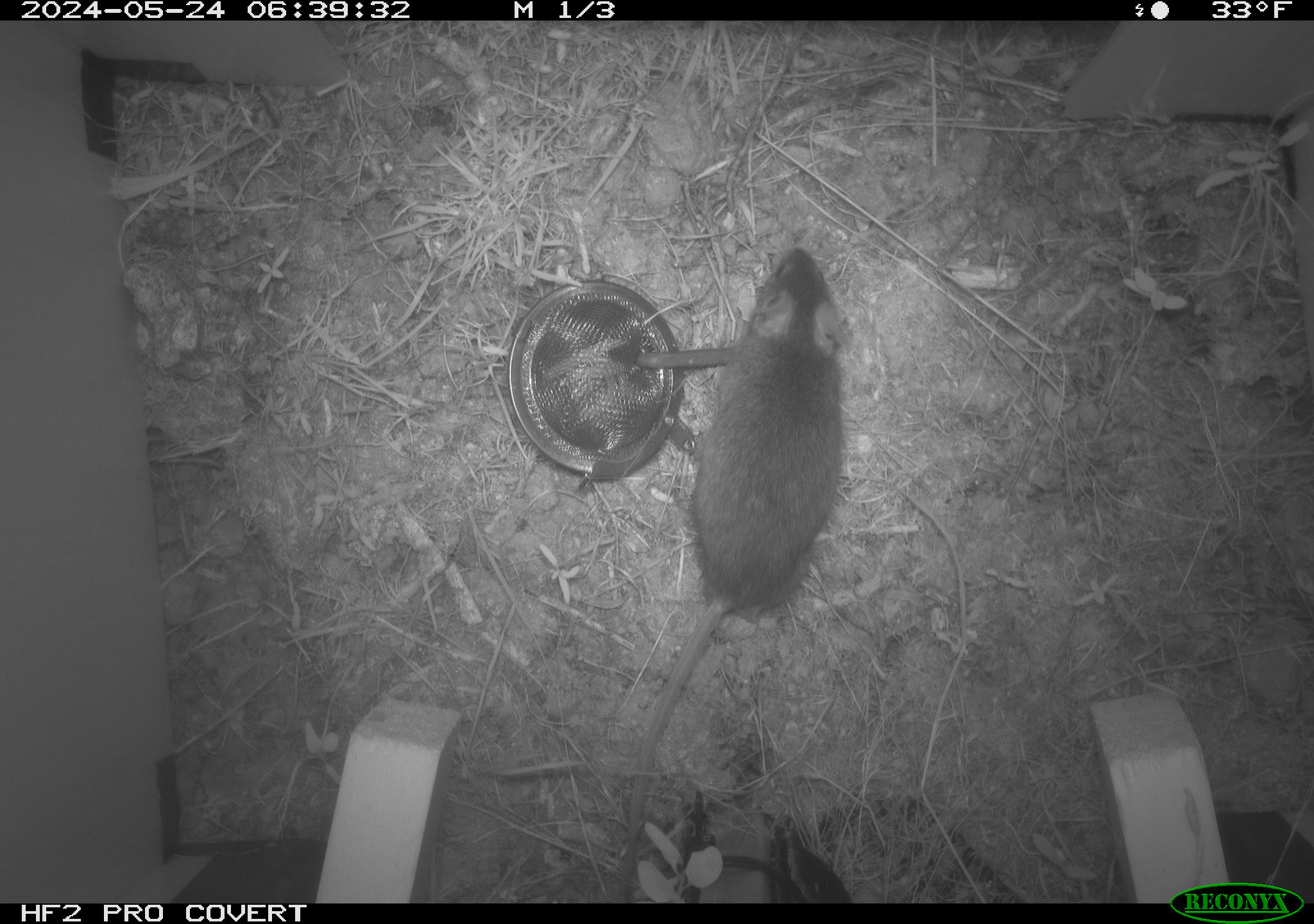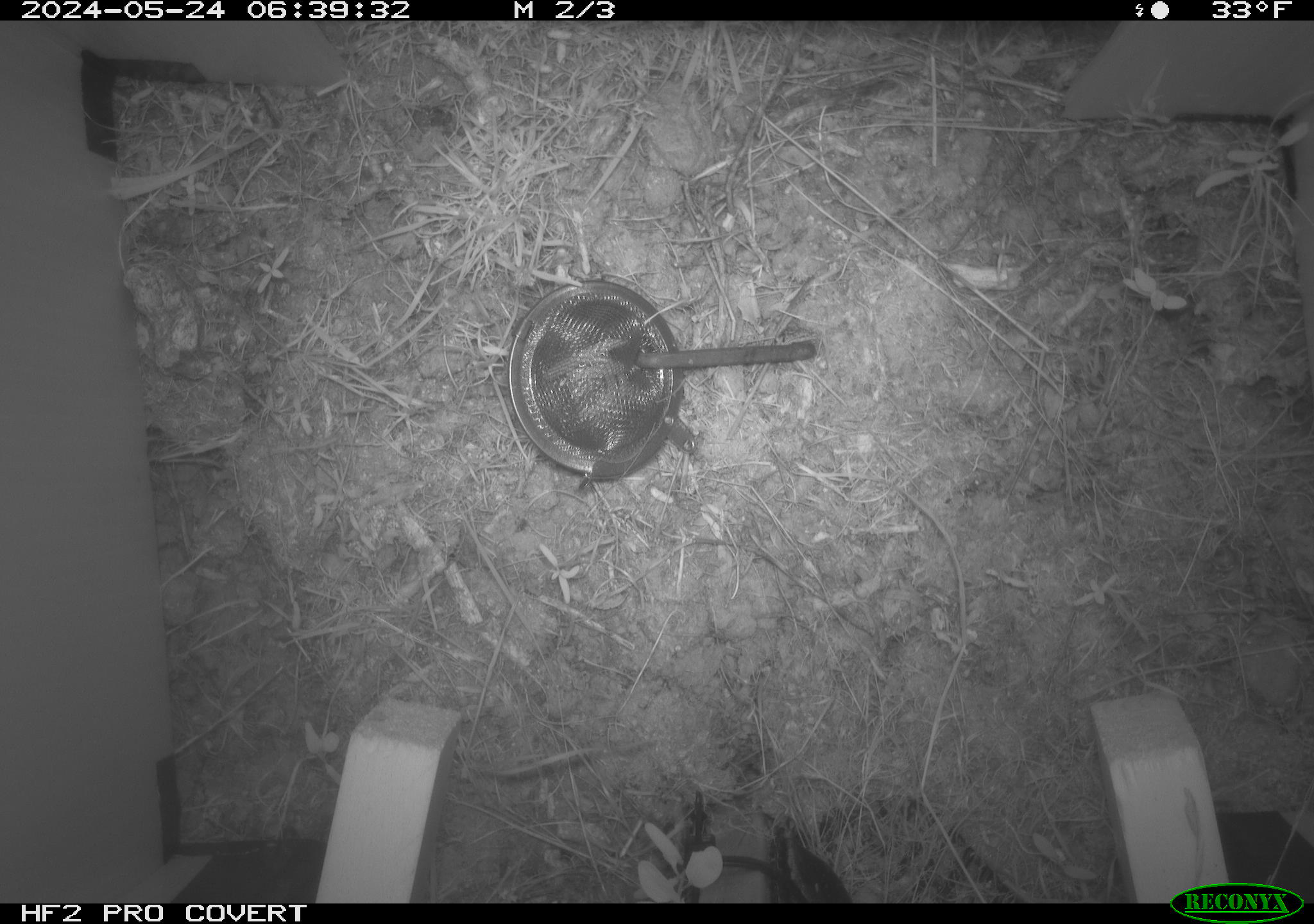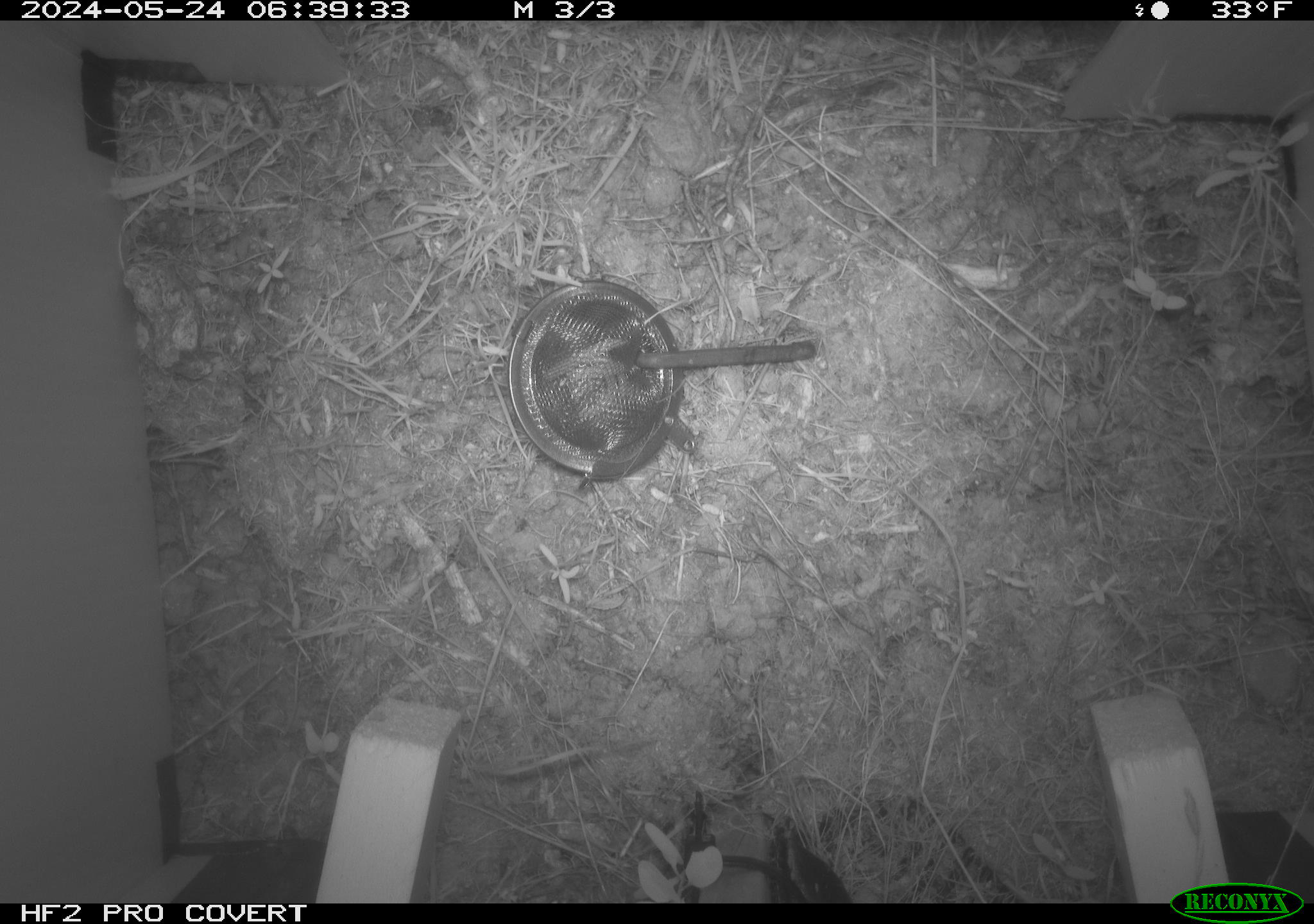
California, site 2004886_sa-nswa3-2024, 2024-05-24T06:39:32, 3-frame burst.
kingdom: Animalia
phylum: Chordata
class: Mammalia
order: Rodentia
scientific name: Rodentia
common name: rodent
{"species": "rodent (Rodentia)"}